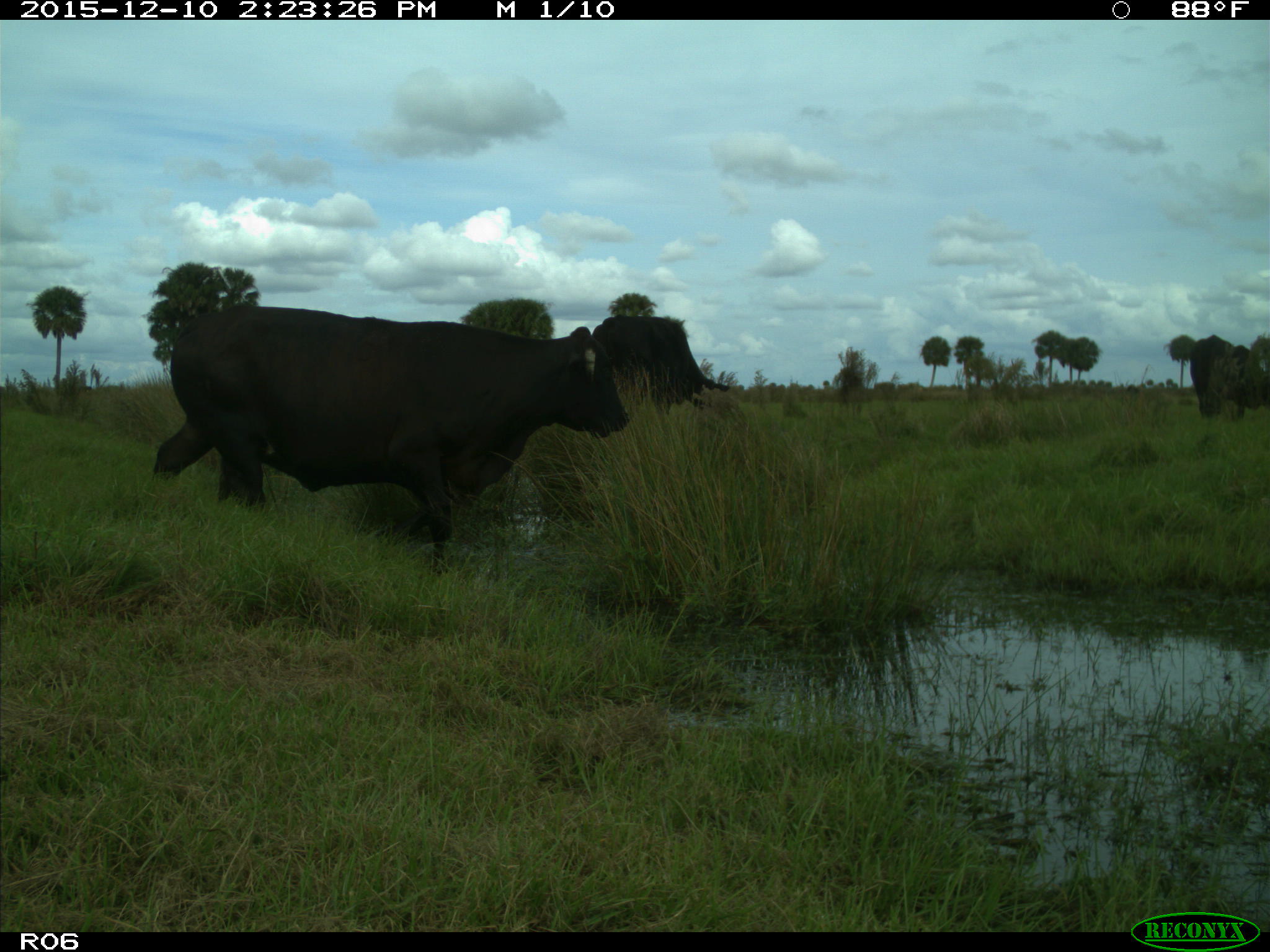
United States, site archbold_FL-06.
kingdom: Animalia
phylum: Chordata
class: Mammalia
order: Artiodactyla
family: Bovidae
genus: Bos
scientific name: Bos taurus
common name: domestic cow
Bos taurus (domestic cow).